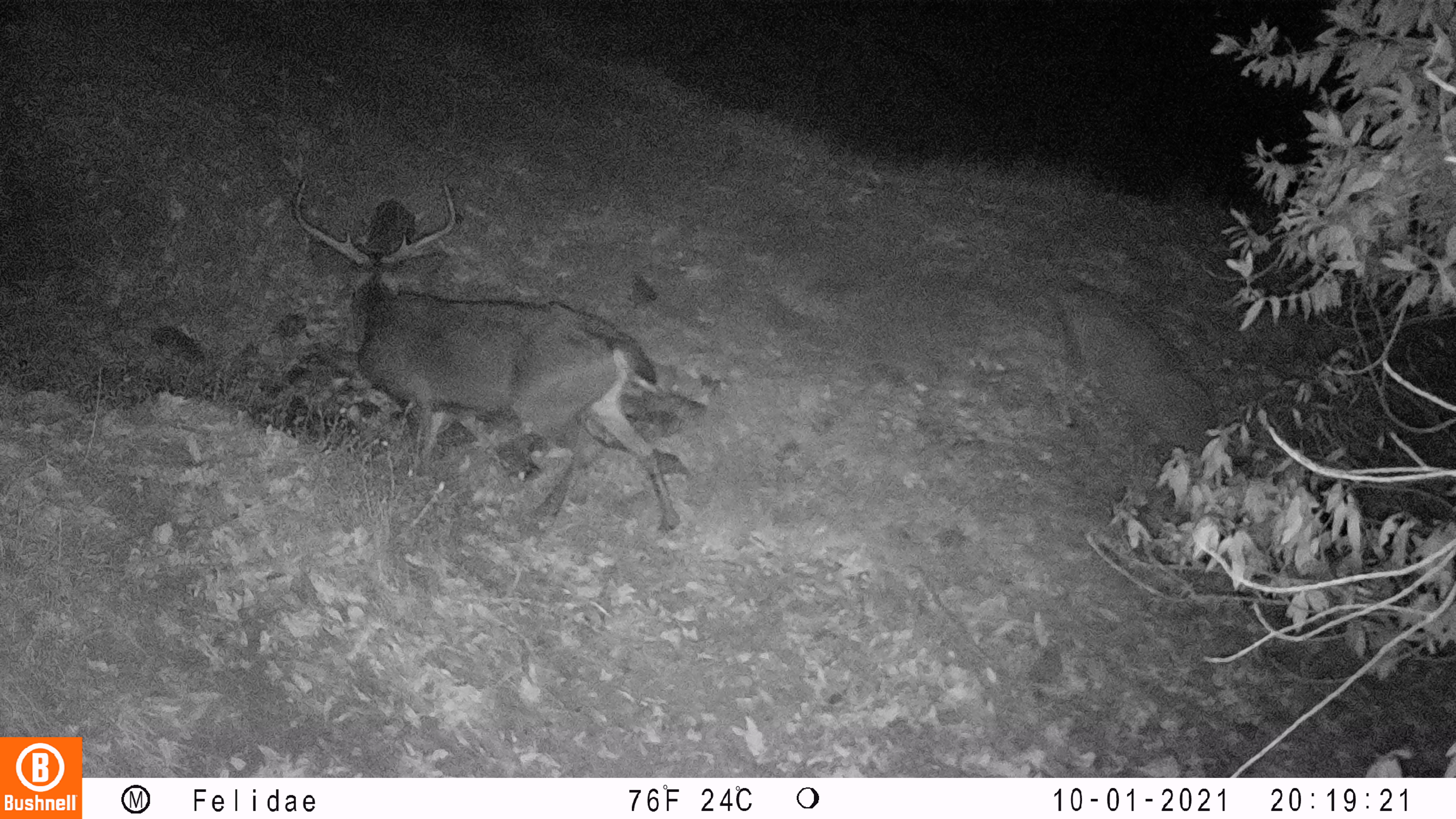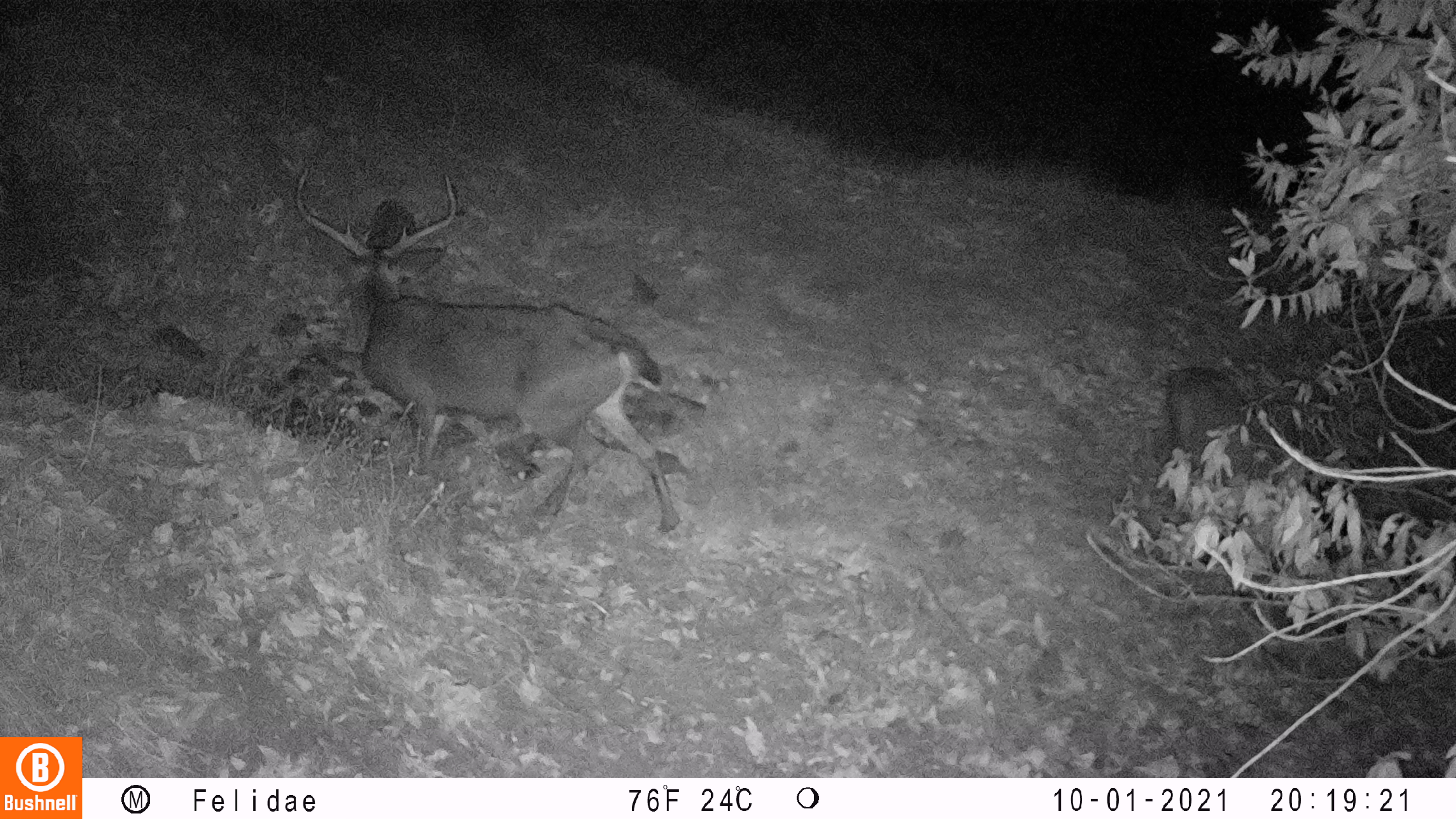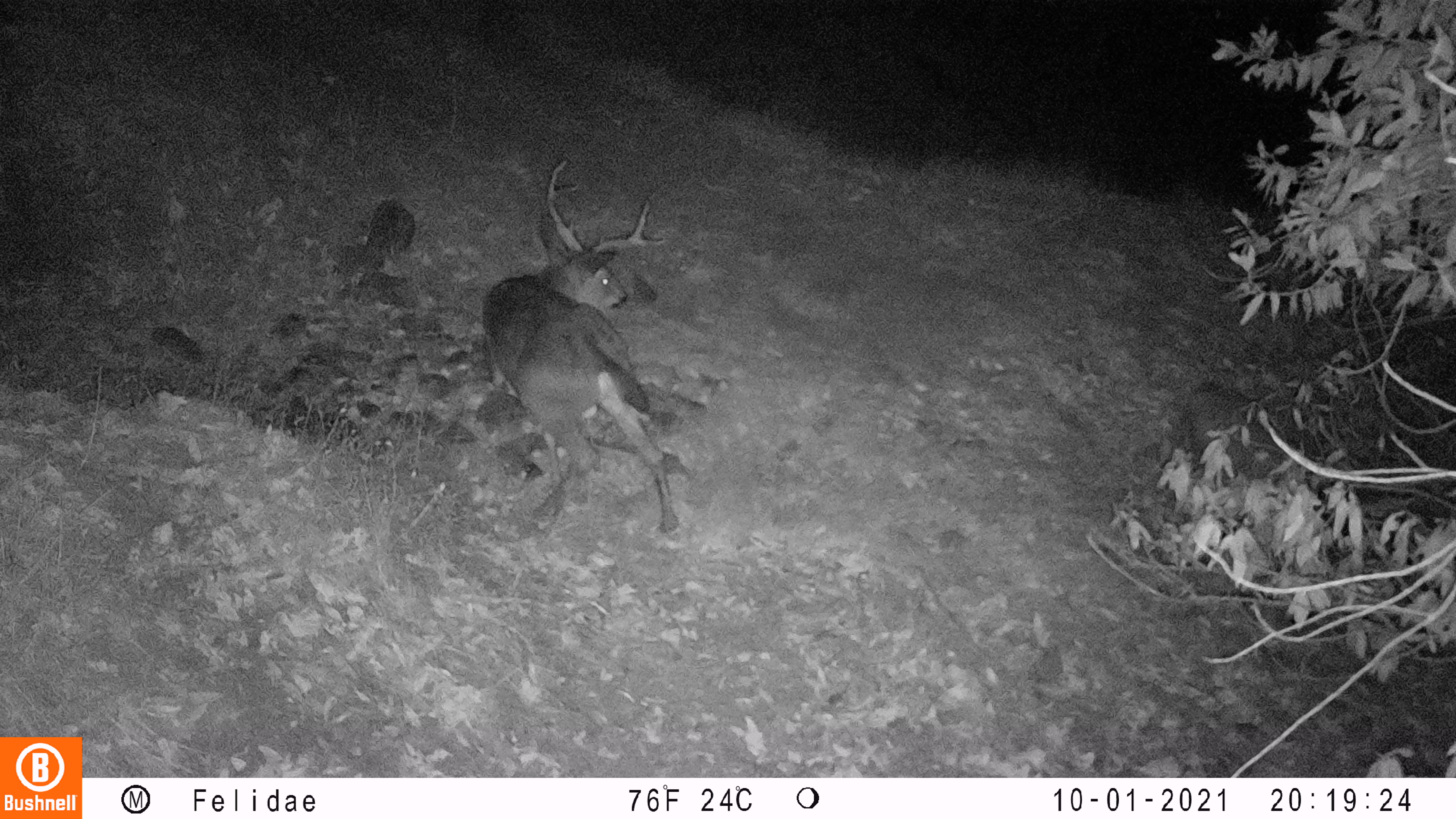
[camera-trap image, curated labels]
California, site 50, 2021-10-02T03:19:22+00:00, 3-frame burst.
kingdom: Animalia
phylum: Chordata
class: Mammalia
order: Artiodactyla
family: Cervidae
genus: Odocoileus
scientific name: Odocoileus hemionus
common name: mule deer